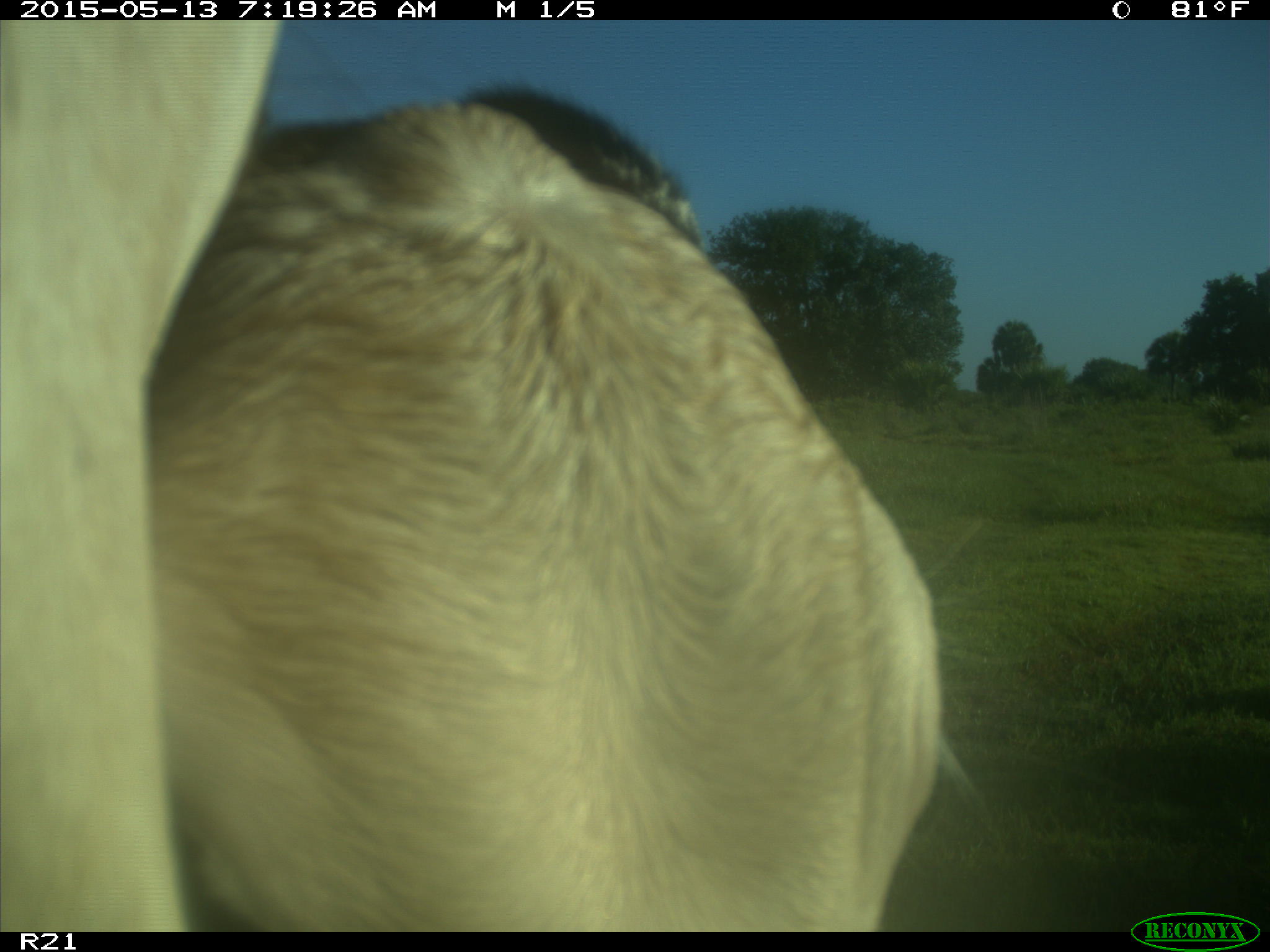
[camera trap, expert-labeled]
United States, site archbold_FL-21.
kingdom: Animalia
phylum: Chordata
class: Mammalia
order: Artiodactyla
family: Bovidae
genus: Bos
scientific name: Bos taurus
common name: domestic cow